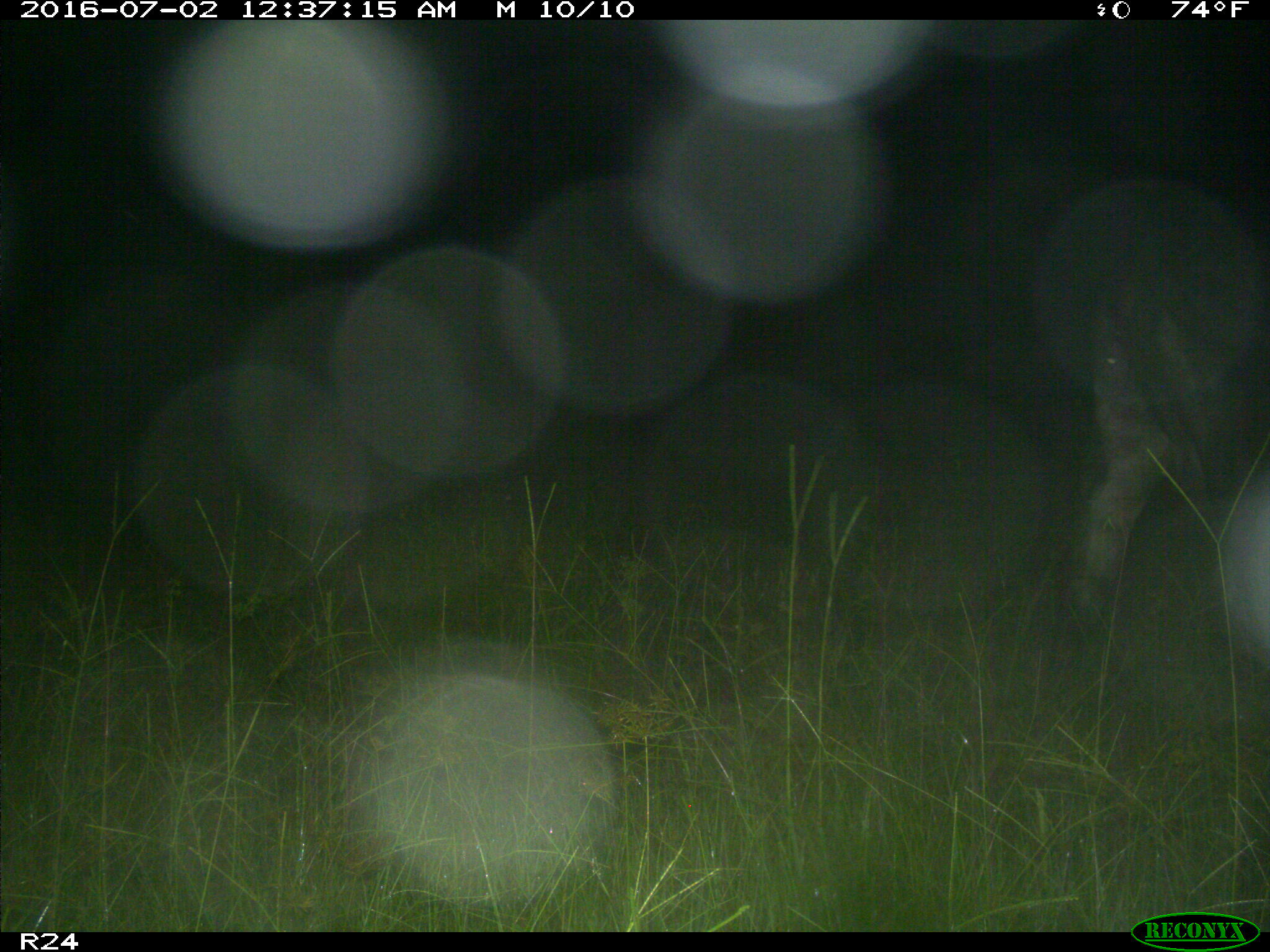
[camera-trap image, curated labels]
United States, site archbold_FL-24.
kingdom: Animalia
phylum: Chordata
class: Mammalia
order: Artiodactyla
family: Bovidae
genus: Bos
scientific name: Bos taurus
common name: domestic cow